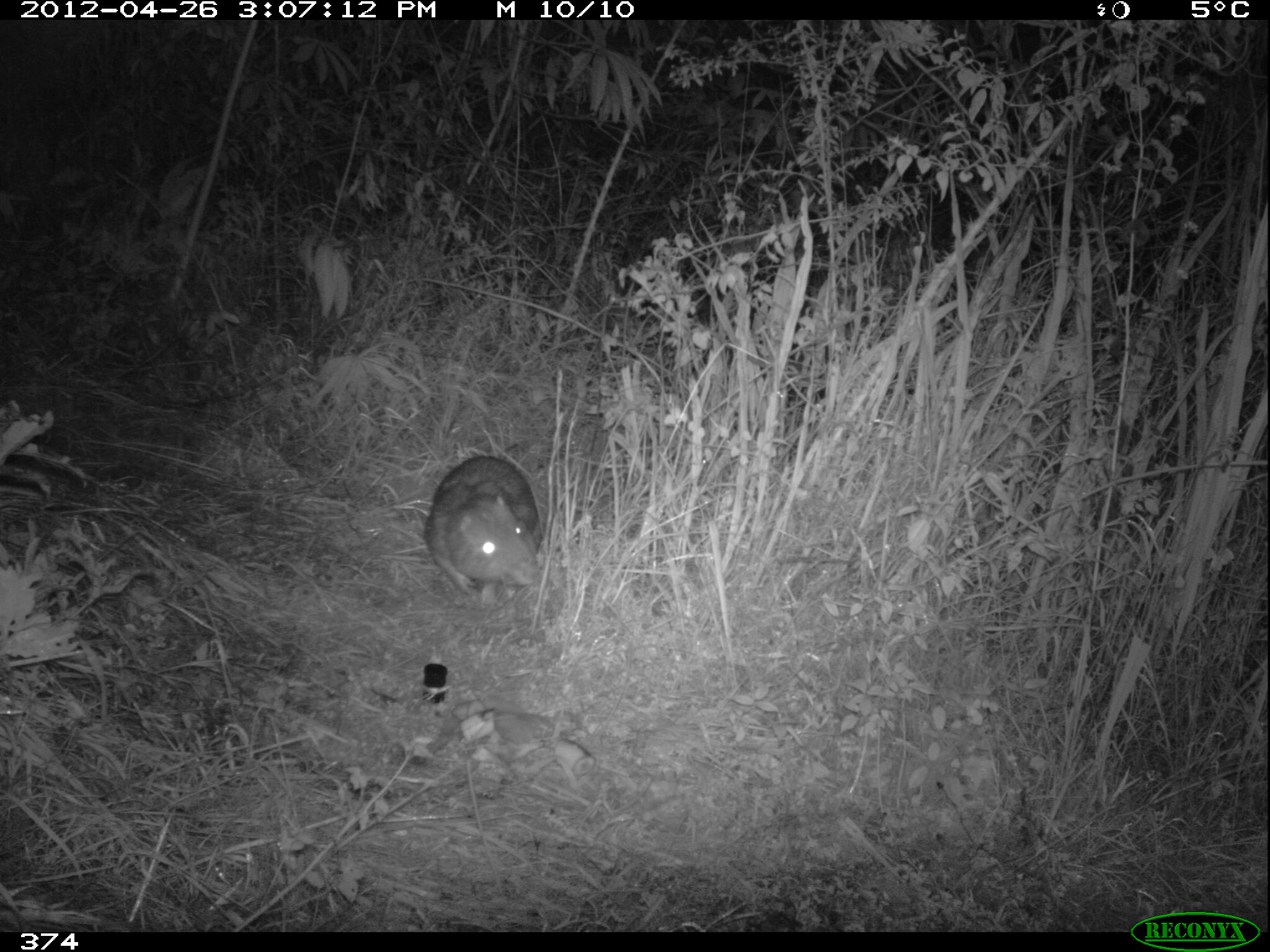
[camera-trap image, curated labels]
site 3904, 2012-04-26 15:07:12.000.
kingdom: Animalia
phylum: Chordata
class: Mammalia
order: Rodentia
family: Cuniculidae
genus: Cuniculus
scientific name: Cuniculus taczanowskii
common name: mountain paca